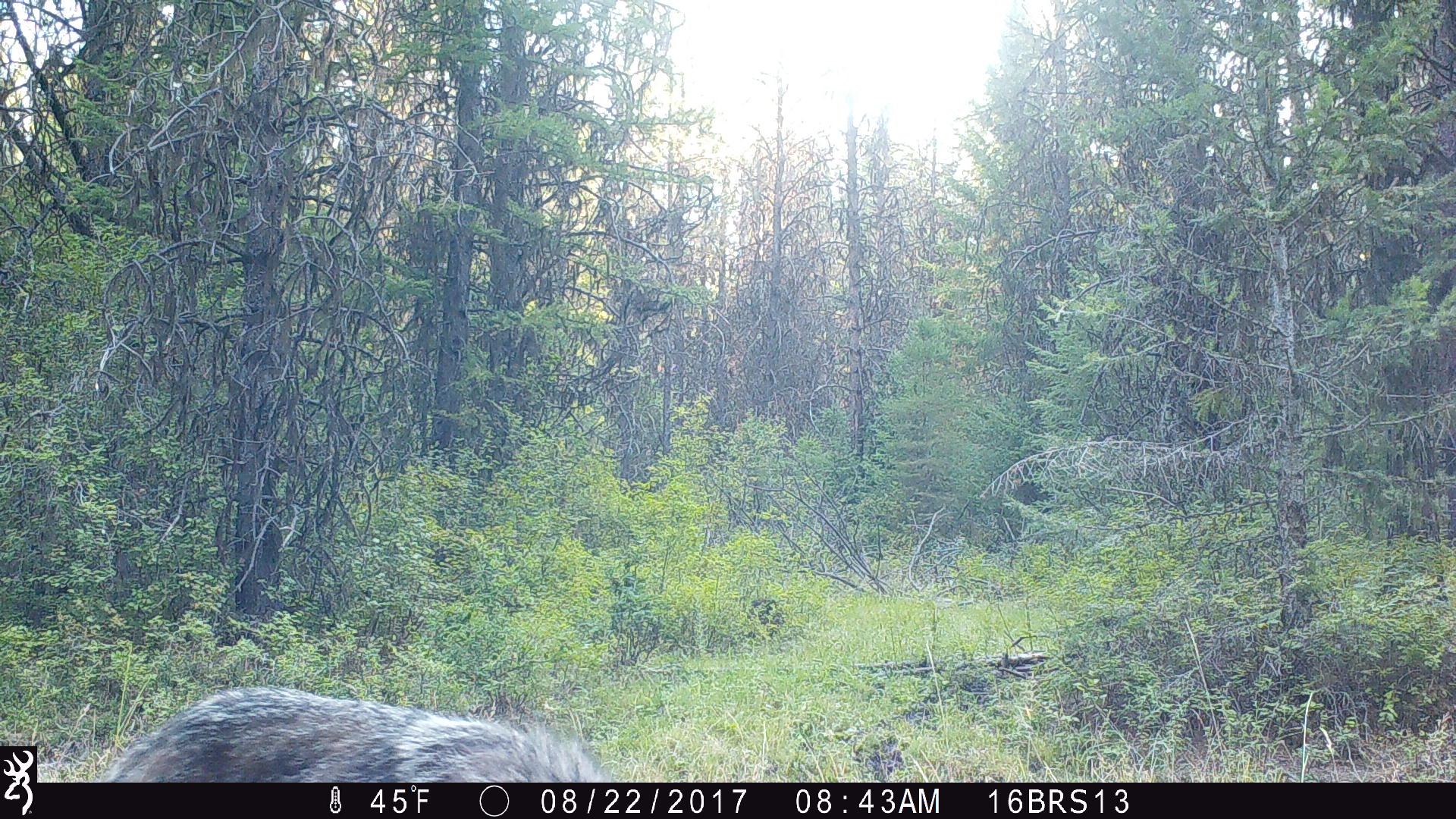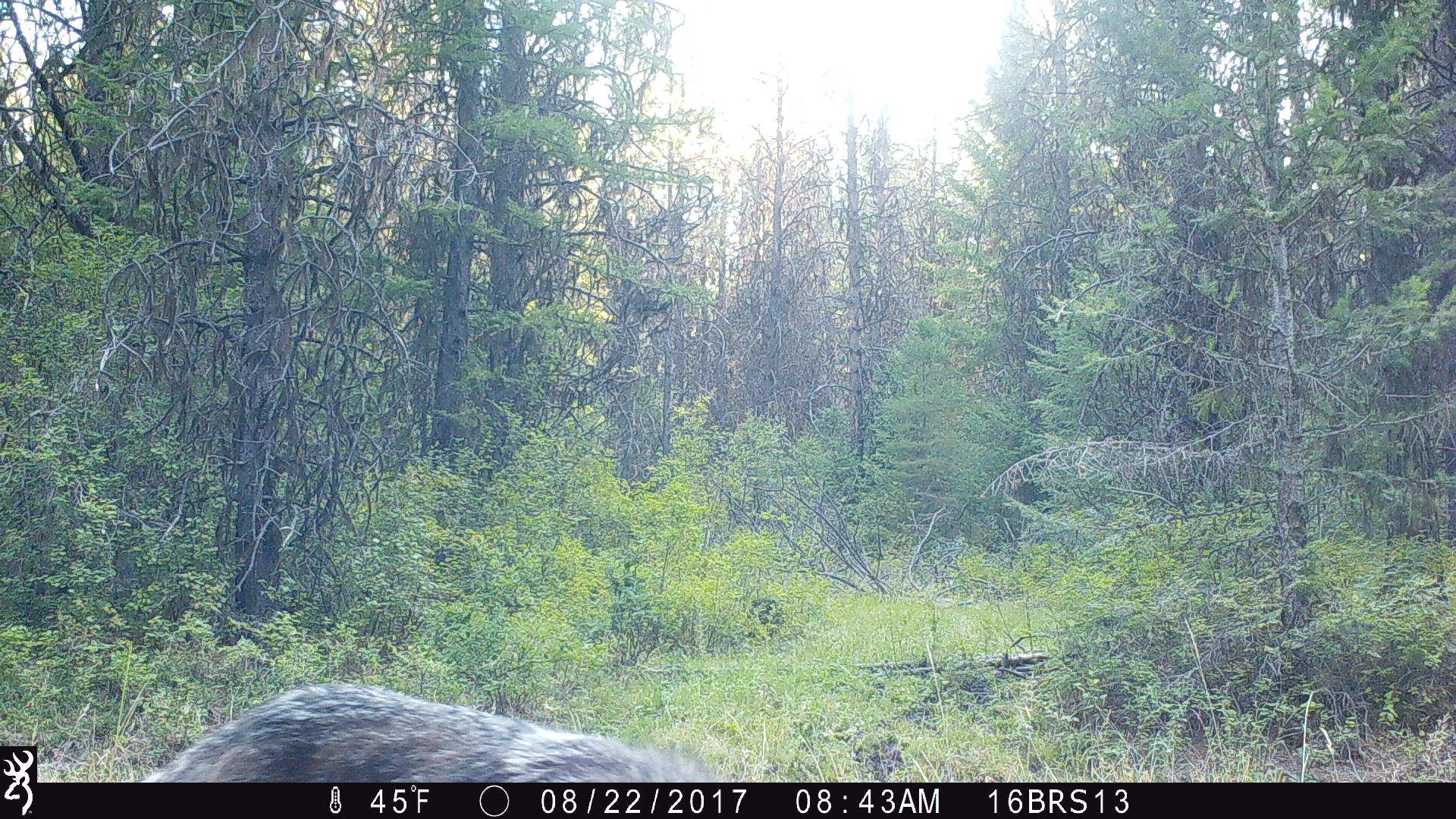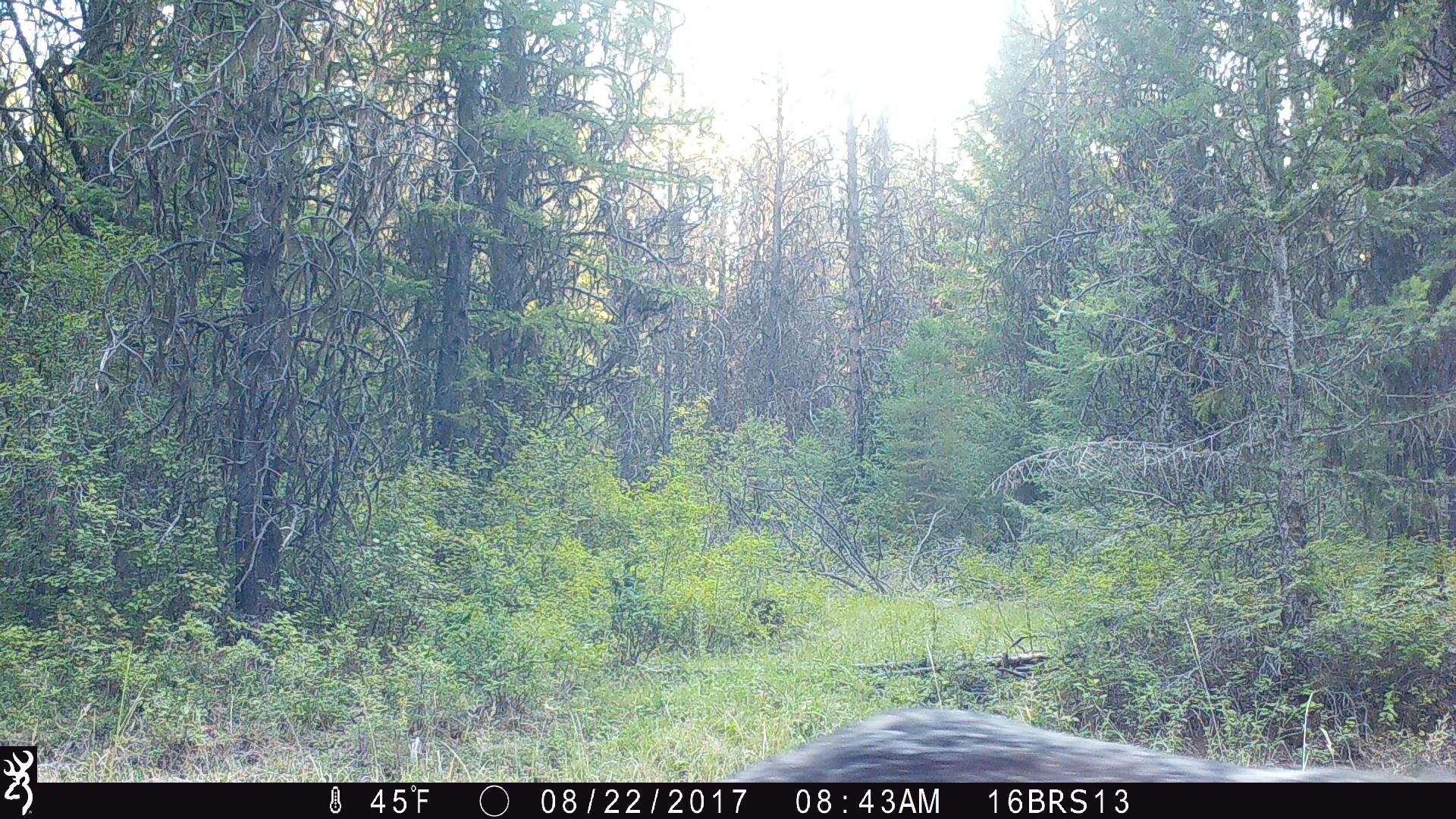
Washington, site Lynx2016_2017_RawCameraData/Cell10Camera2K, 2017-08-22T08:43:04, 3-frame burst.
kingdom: Animalia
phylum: Chordata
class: Mammalia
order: Carnivora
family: Canidae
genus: Canis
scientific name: Canis lupus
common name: gray wolf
Canis lupus (gray wolf). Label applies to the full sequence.